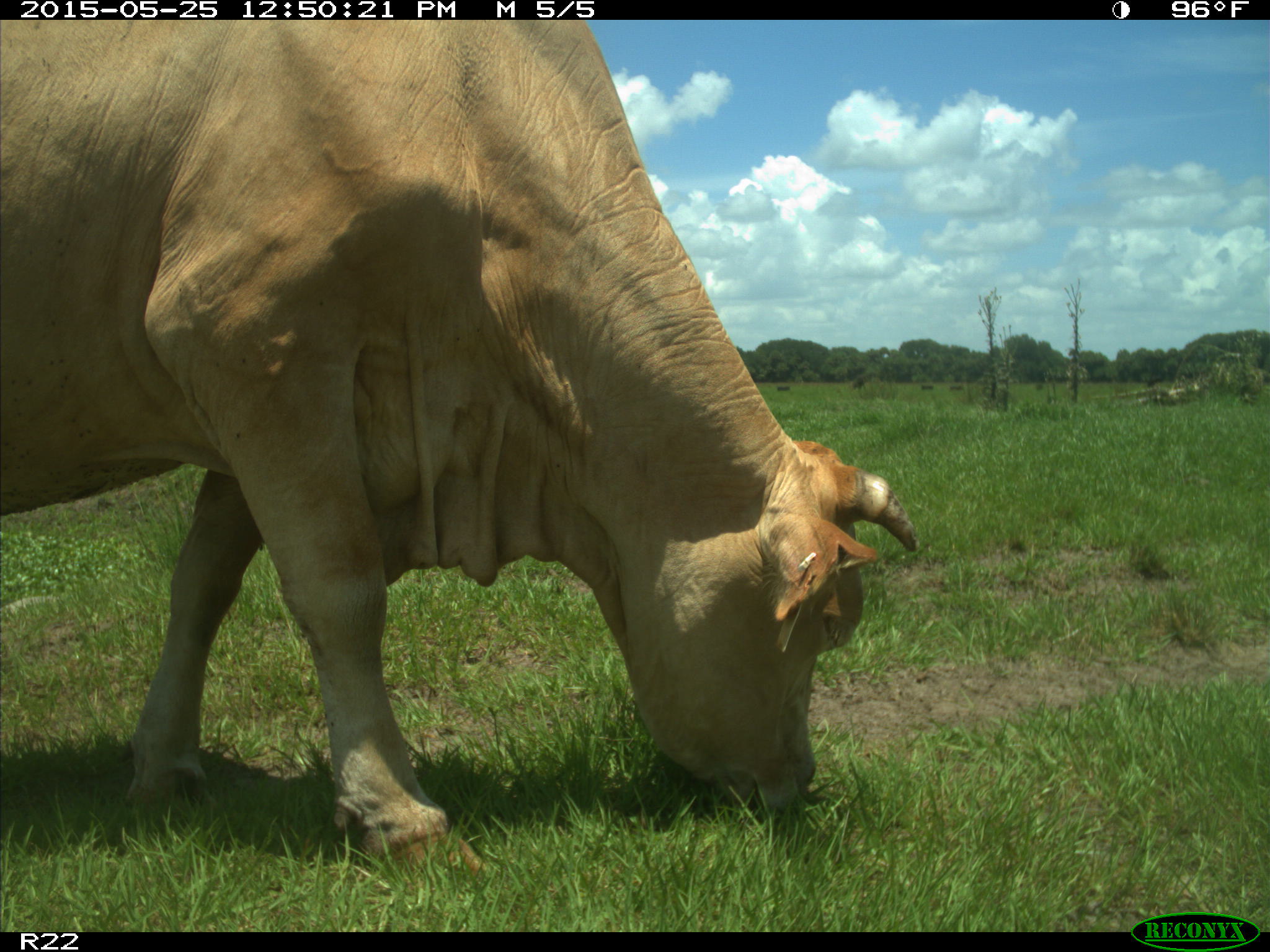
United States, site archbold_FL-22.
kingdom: Animalia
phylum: Chordata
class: Mammalia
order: Artiodactyla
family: Bovidae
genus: Bos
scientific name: Bos taurus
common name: domestic cow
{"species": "Bos taurus (domestic cow)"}